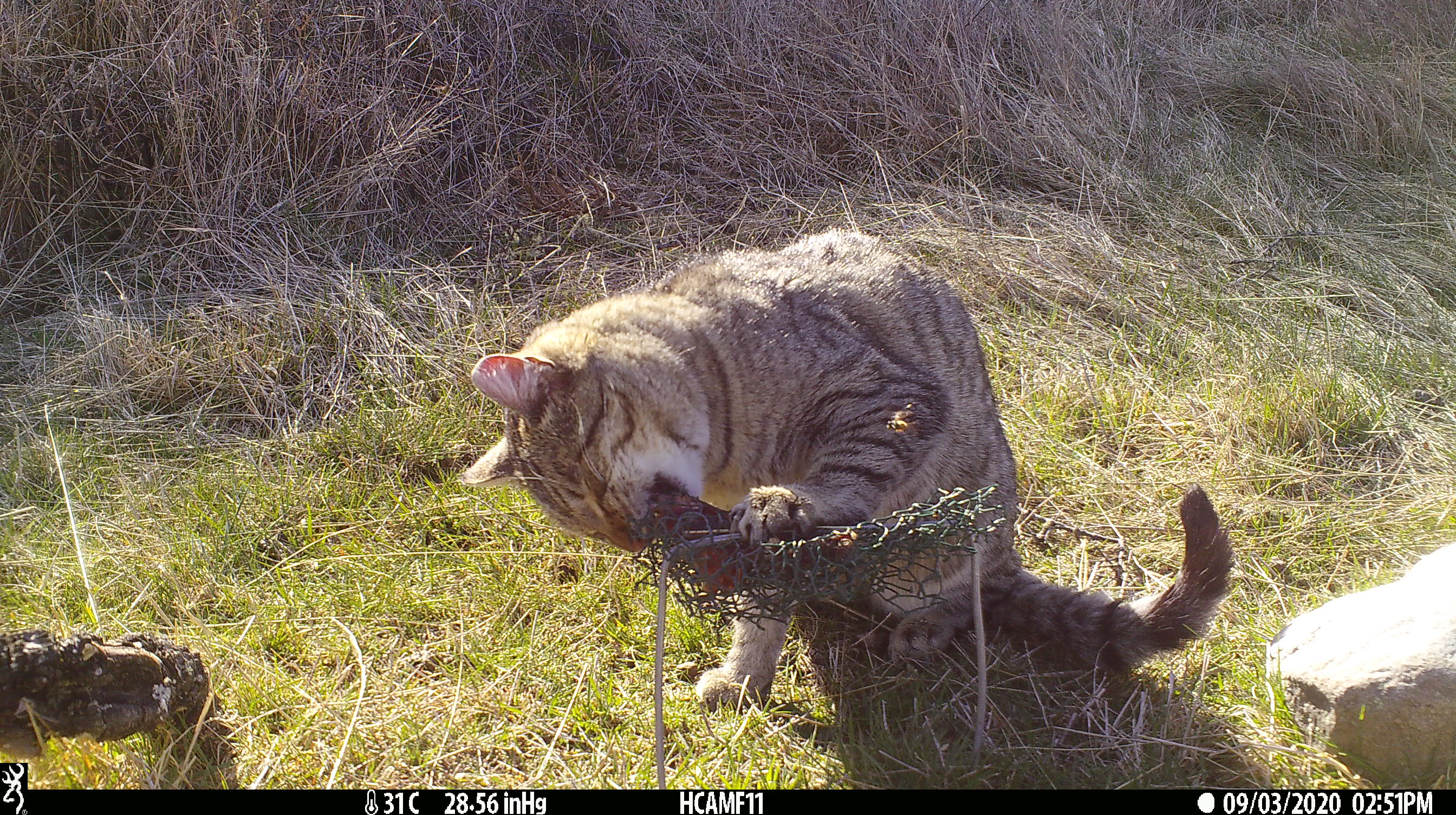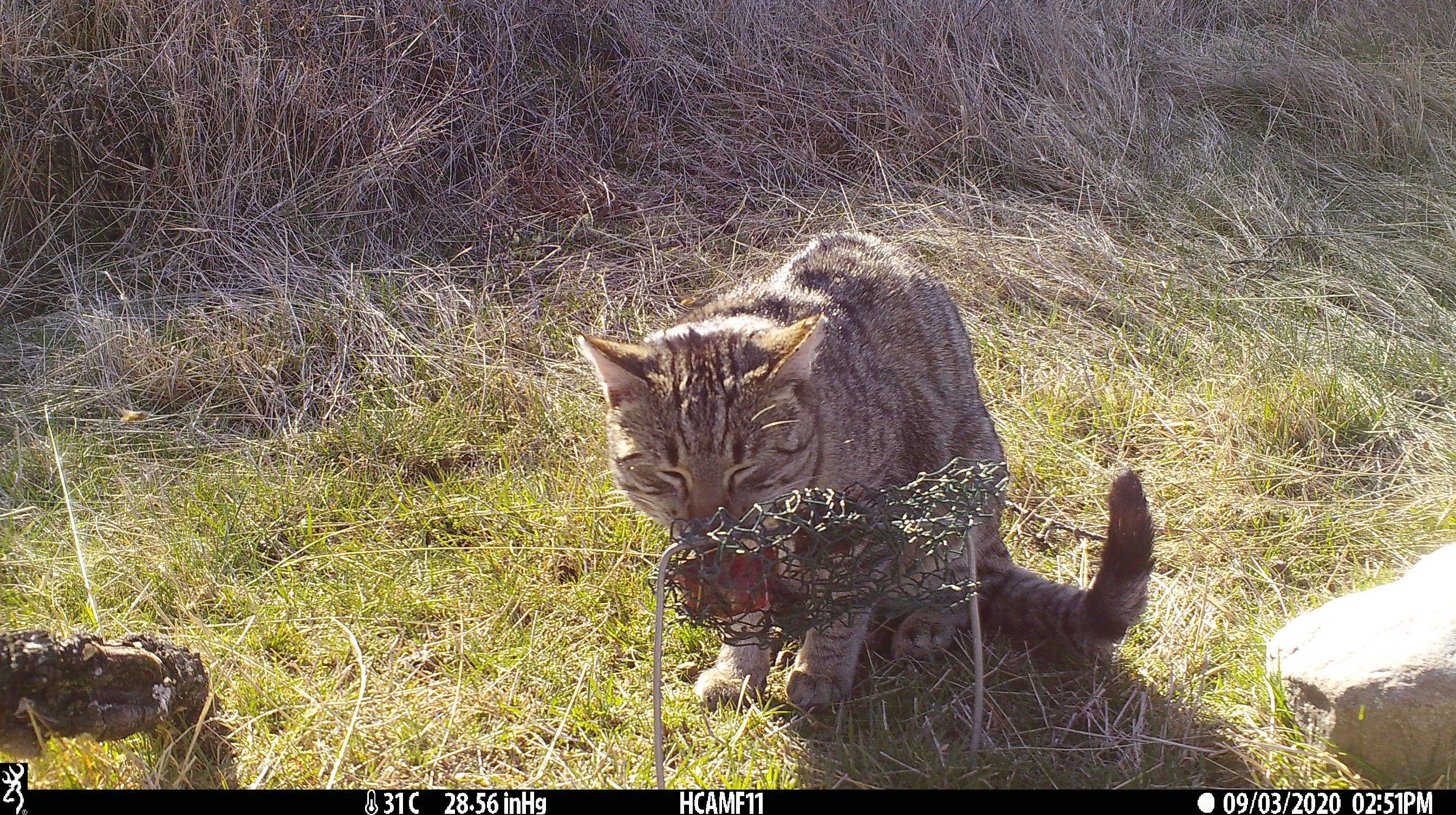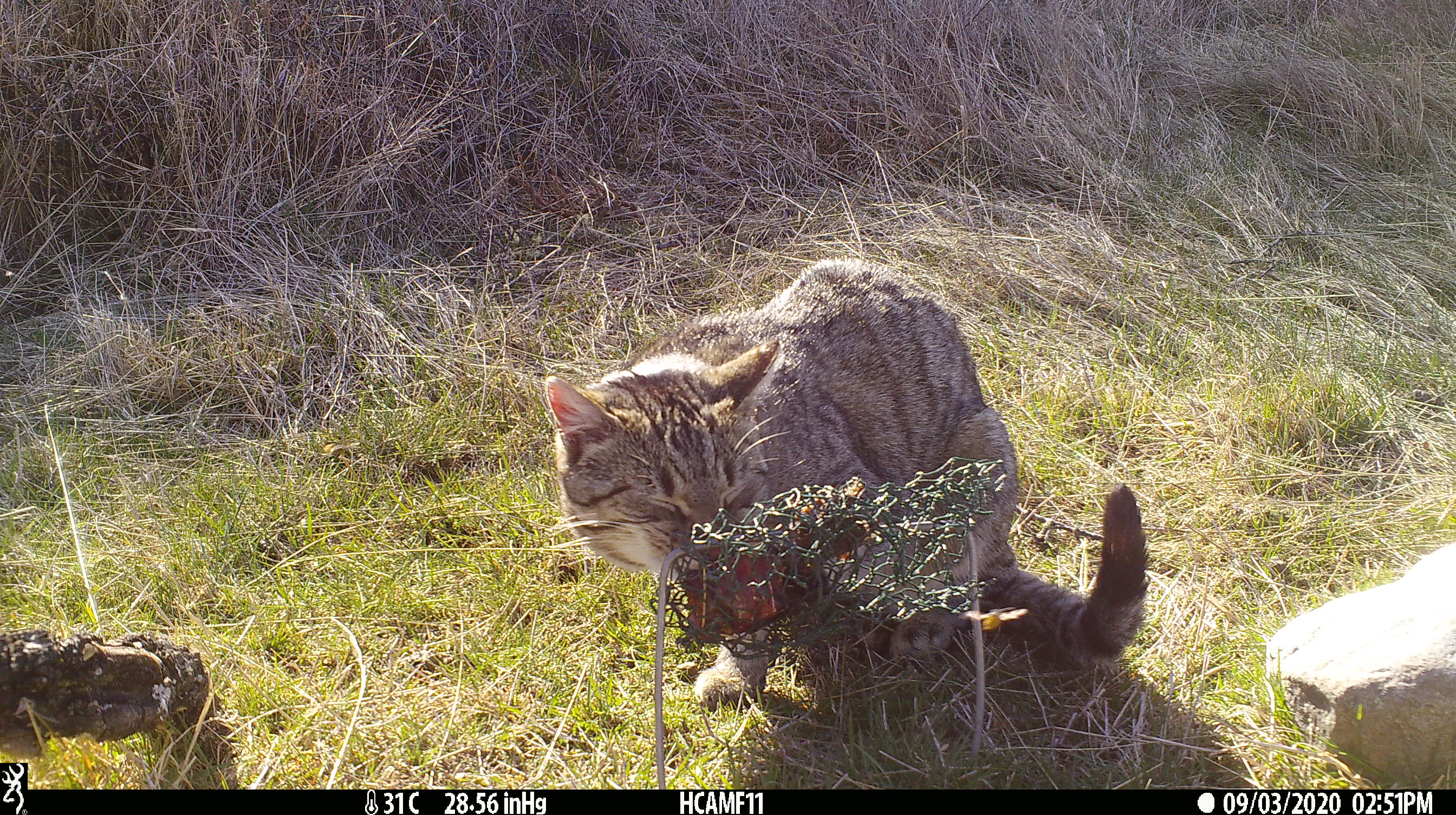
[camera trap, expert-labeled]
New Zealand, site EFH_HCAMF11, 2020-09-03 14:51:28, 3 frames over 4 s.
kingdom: Animalia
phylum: Chordata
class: Mammalia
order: Carnivora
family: Felidae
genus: Felis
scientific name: Felis catus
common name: domestic cat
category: cat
Cat (domestic cat) (Felis catus).